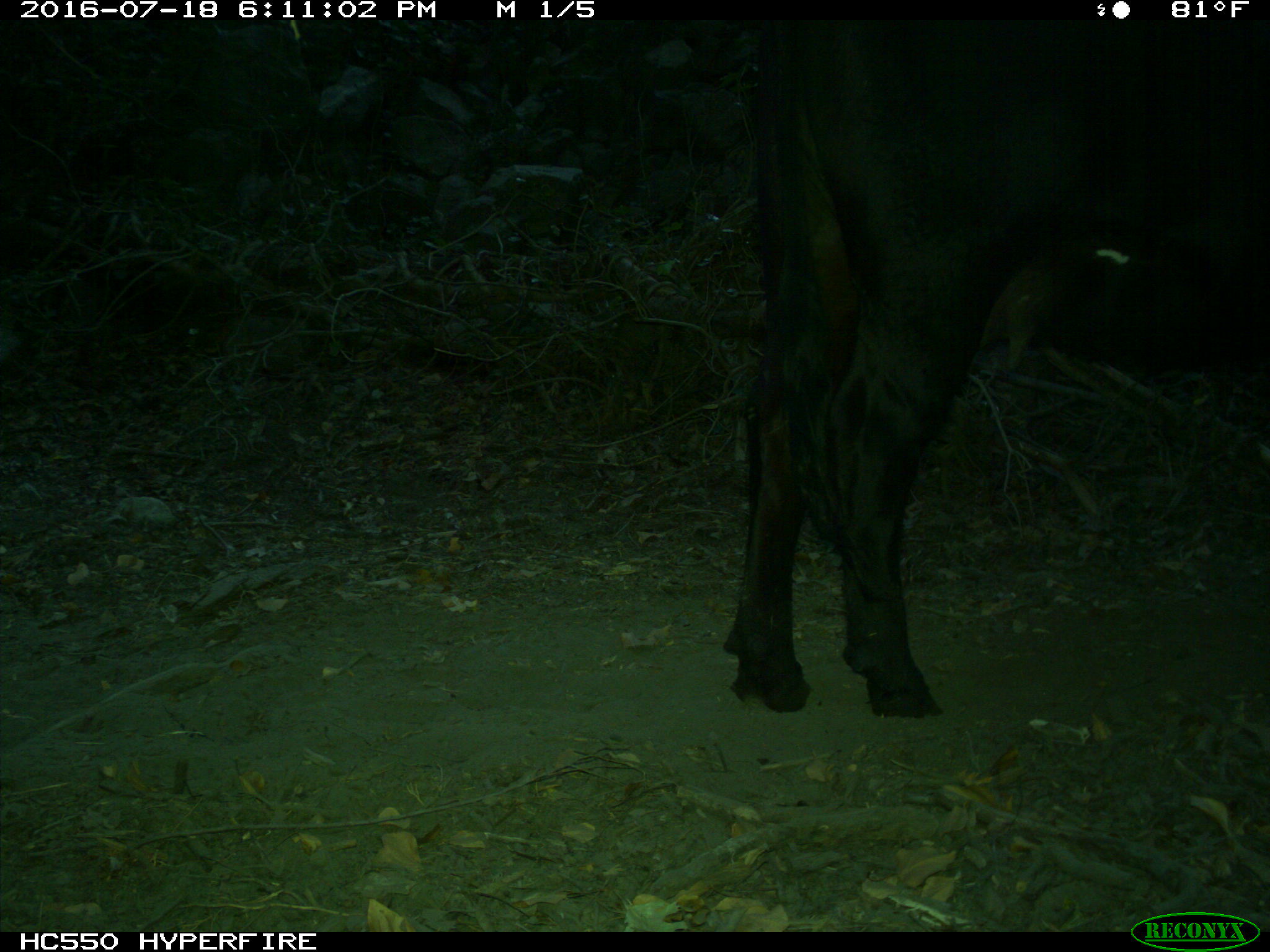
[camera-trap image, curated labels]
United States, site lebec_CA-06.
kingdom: Animalia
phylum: Chordata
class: Mammalia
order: Artiodactyla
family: Bovidae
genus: Bos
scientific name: Bos taurus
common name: domestic cow